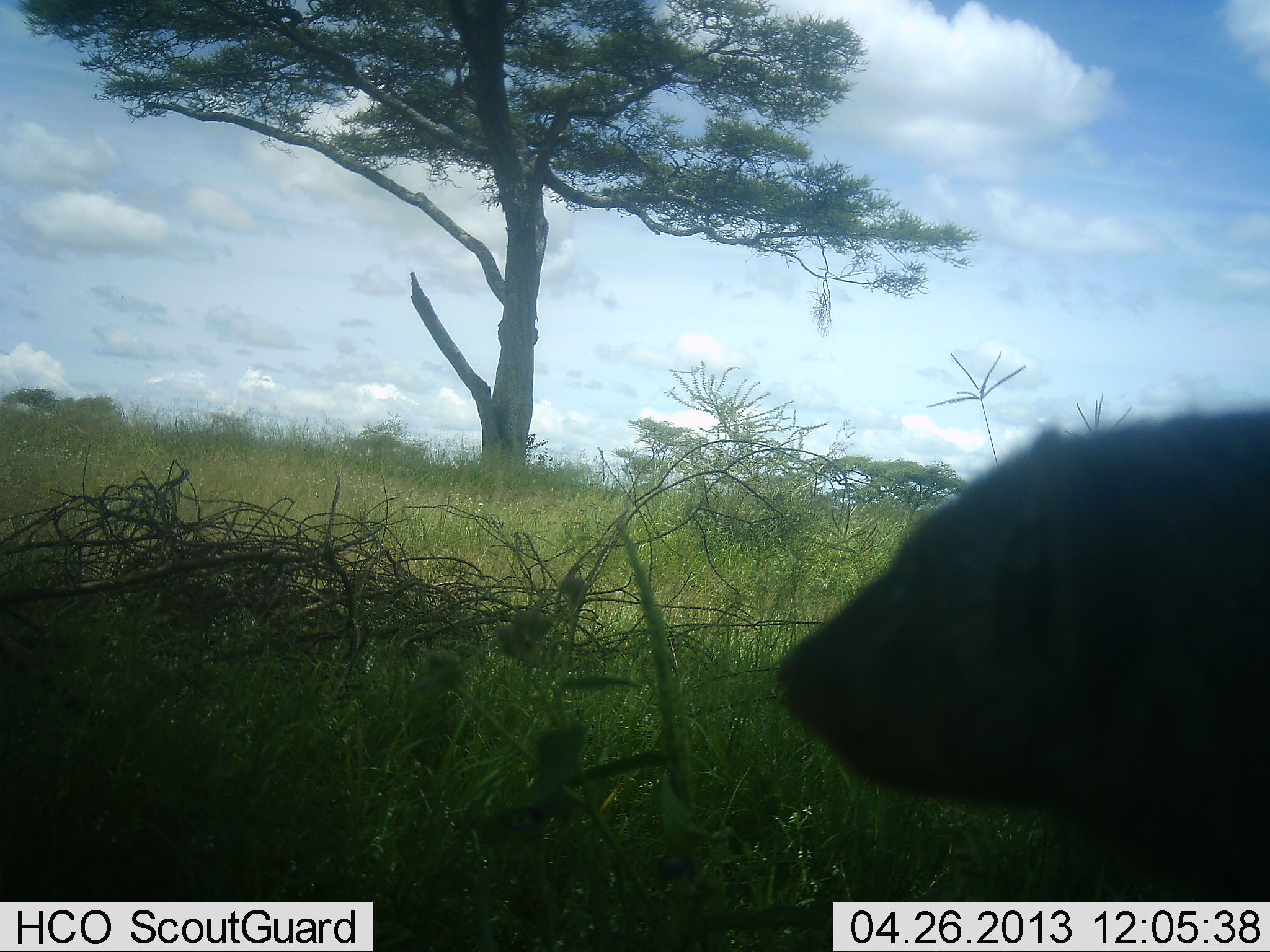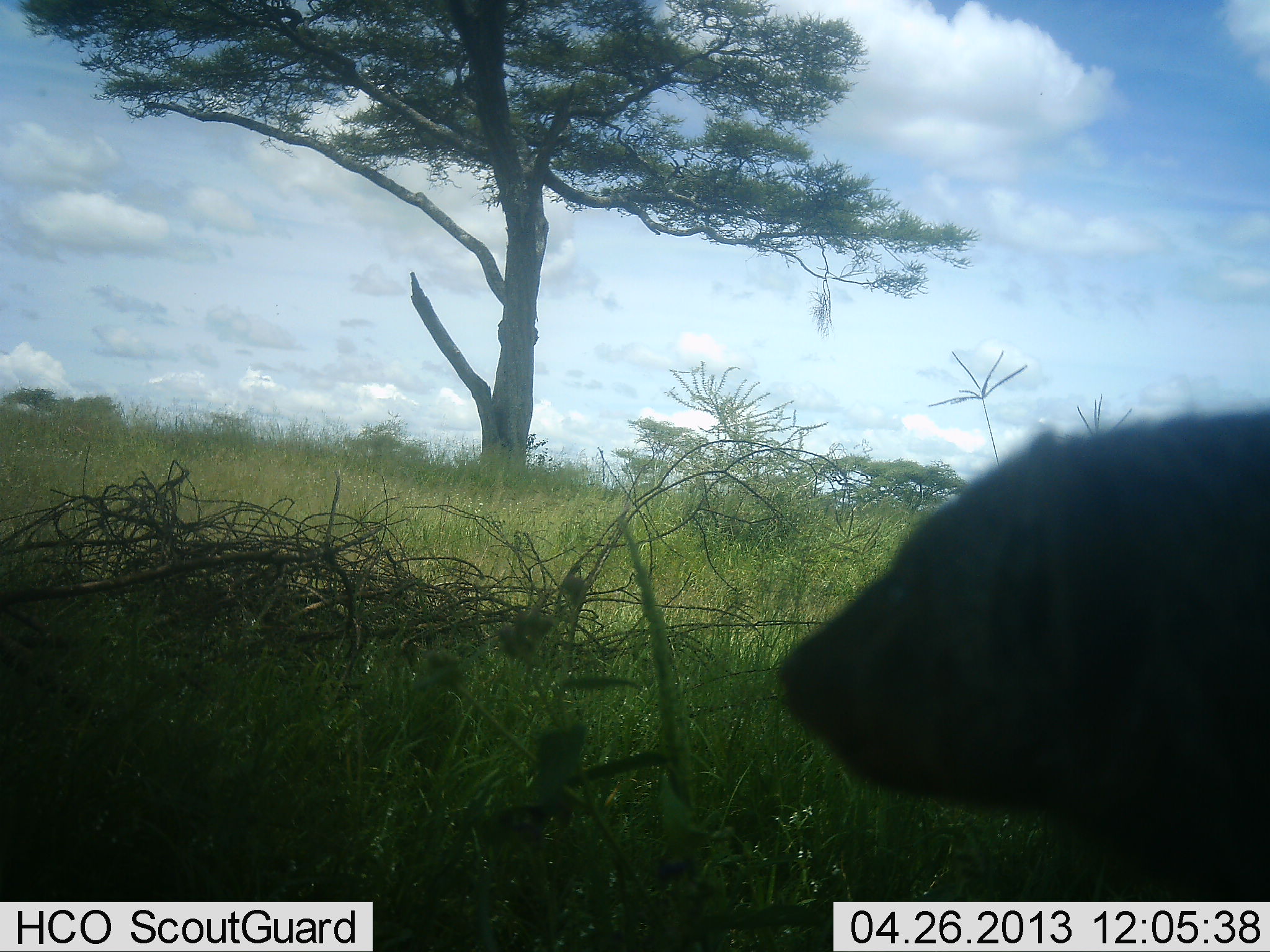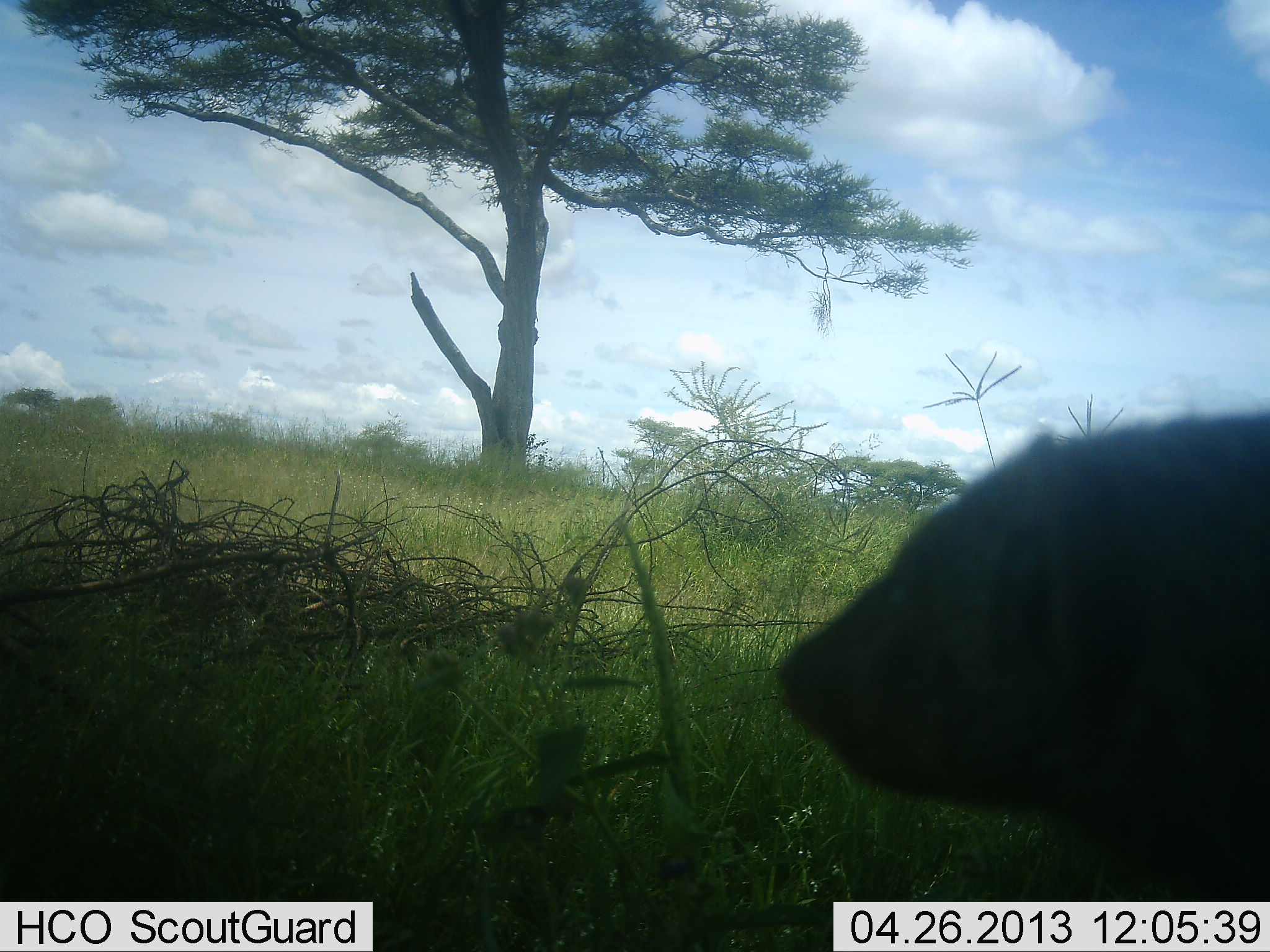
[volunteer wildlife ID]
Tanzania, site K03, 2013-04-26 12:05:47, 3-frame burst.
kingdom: Animalia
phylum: Chordata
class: Mammalia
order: Carnivora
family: Herpestidae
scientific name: Herpestidae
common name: mongoose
Mongoose (Herpestidae), count 1. Behavior (volunteer vote fractions): standing 86%, resting 14%, moving 14%, interacting 0%. Young present (vote fraction): 0%. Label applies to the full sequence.